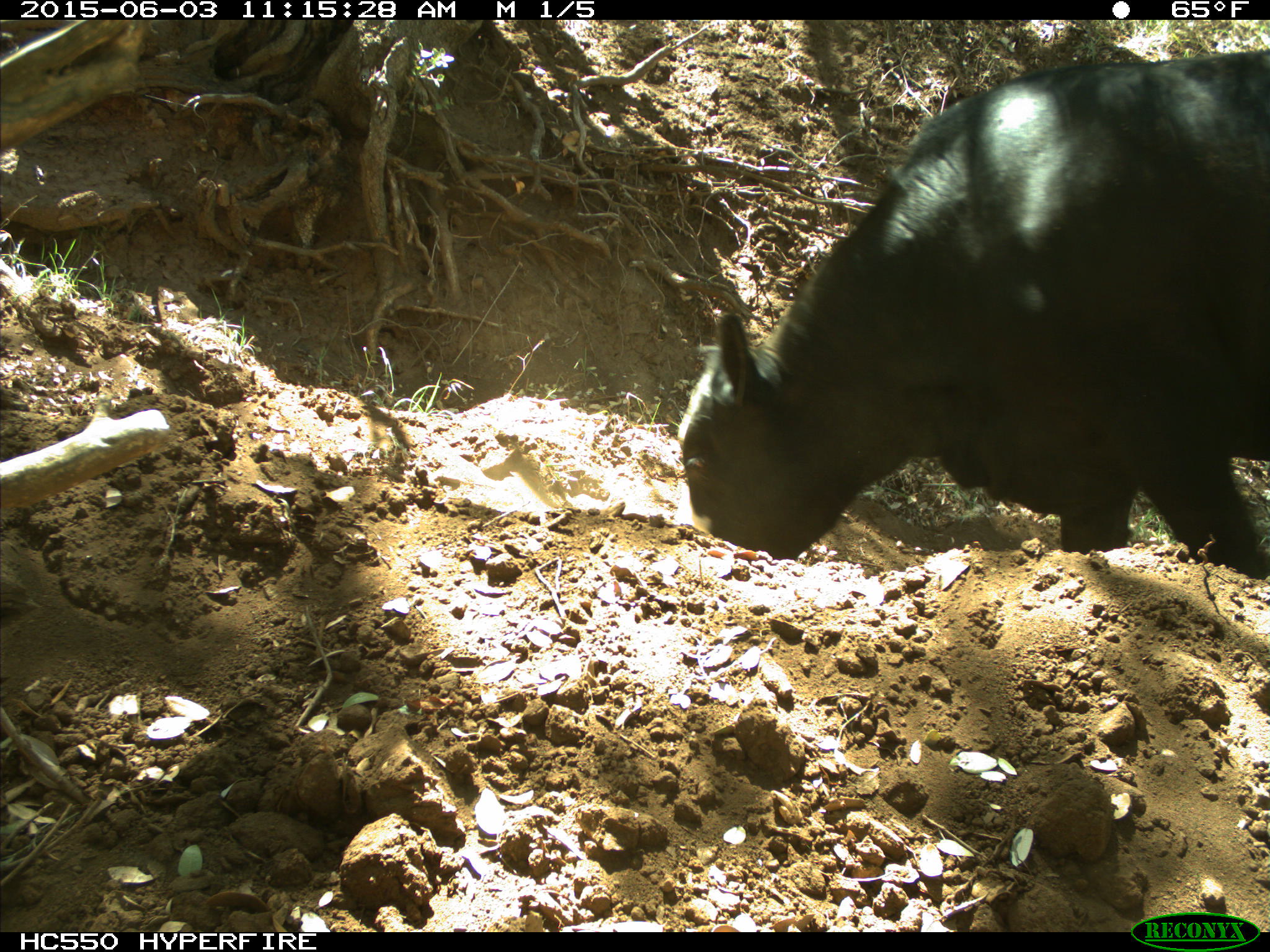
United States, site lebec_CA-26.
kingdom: Animalia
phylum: Chordata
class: Mammalia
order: Artiodactyla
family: Bovidae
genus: Bos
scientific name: Bos taurus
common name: domestic cow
Bos taurus (domestic cow).